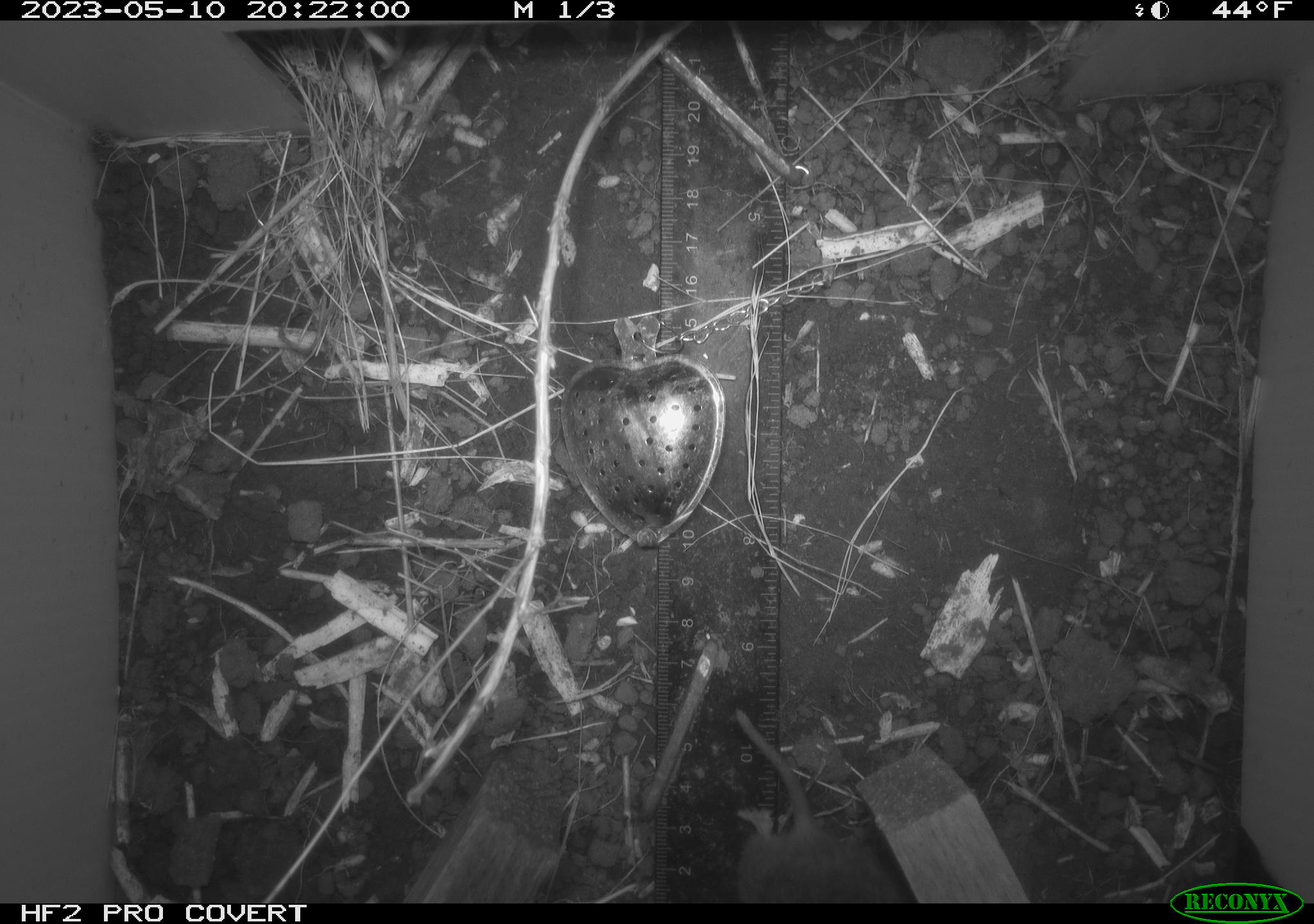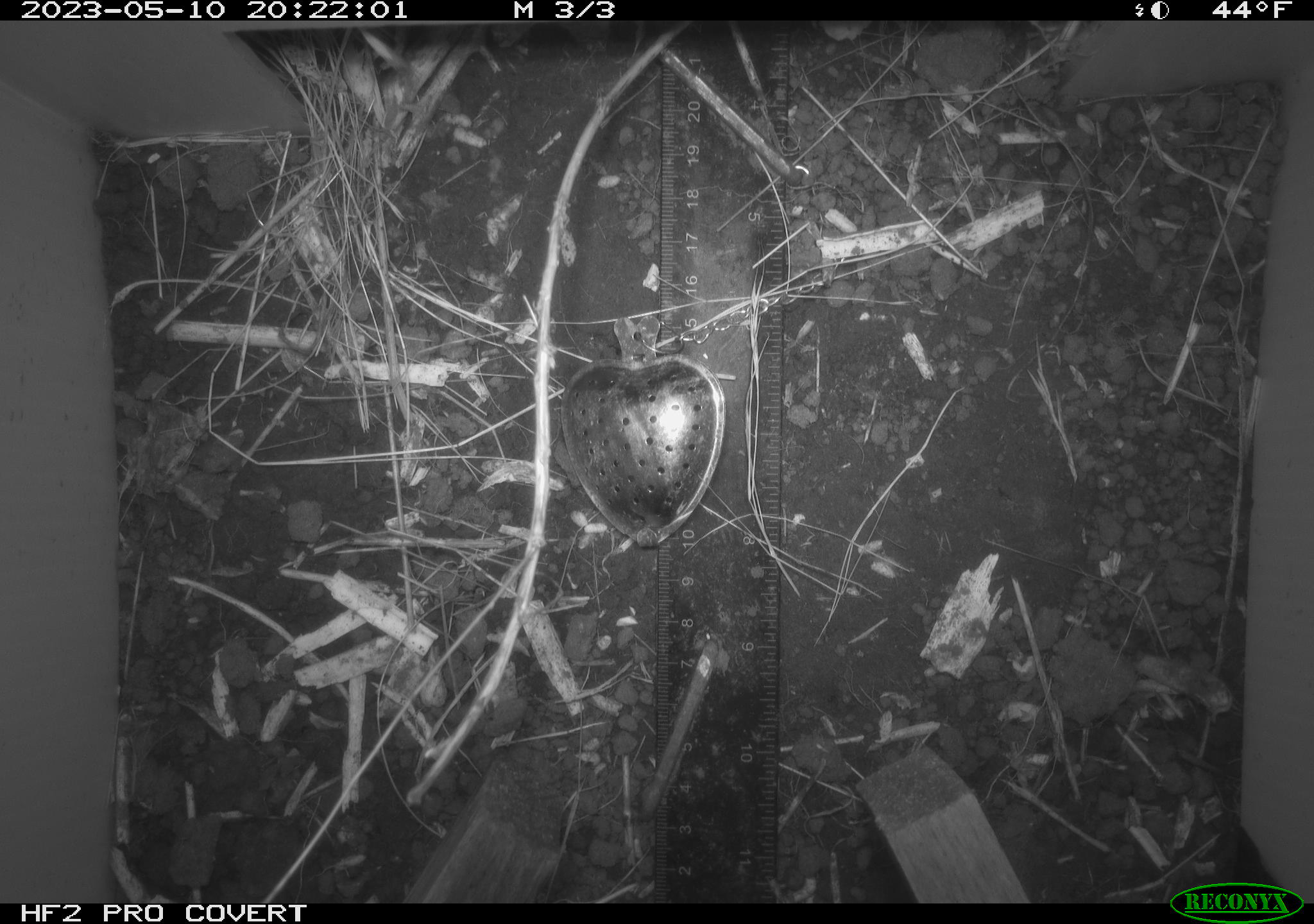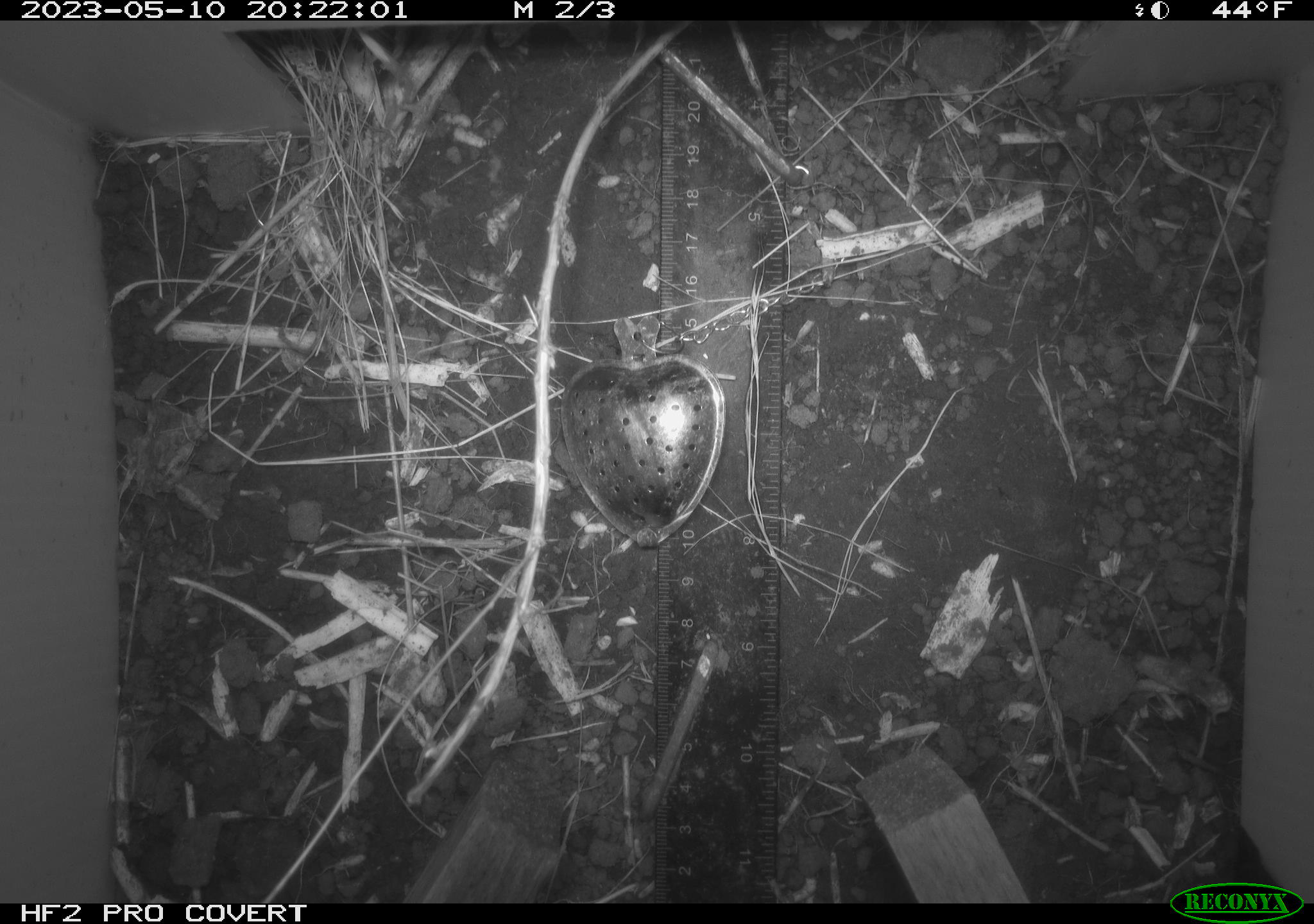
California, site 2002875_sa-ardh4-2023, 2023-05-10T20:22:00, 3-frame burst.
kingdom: Animalia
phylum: Chordata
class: Mammalia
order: Rodentia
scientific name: Rodentia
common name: mouse species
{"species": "mouse species (Rodentia)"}